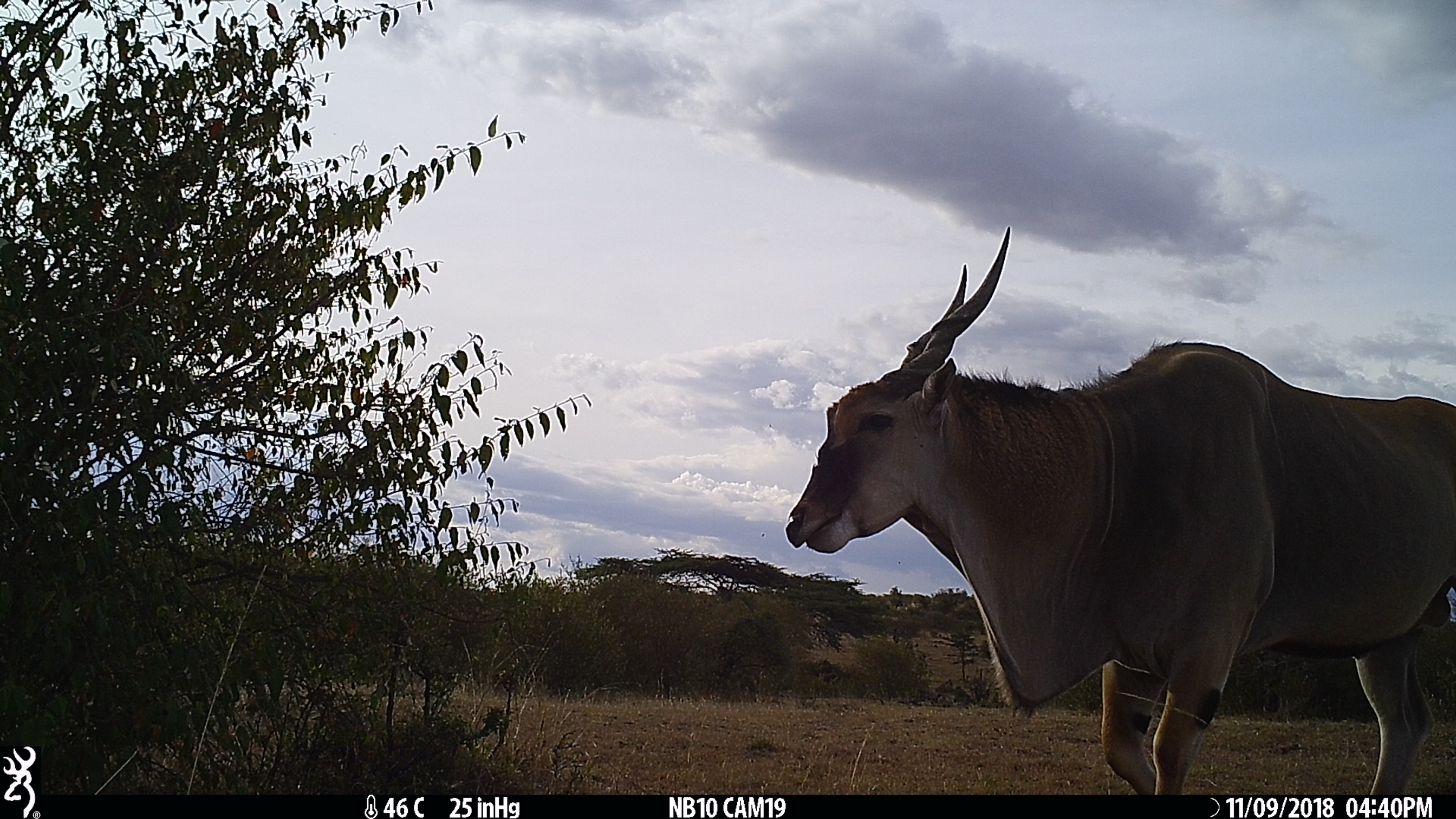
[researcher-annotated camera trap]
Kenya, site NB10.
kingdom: Animalia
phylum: Chordata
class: Mammalia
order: Artiodactyla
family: Bovidae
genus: Tragelaphus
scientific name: Tragelaphus oryx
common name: eland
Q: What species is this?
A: Eland (Tragelaphus oryx).